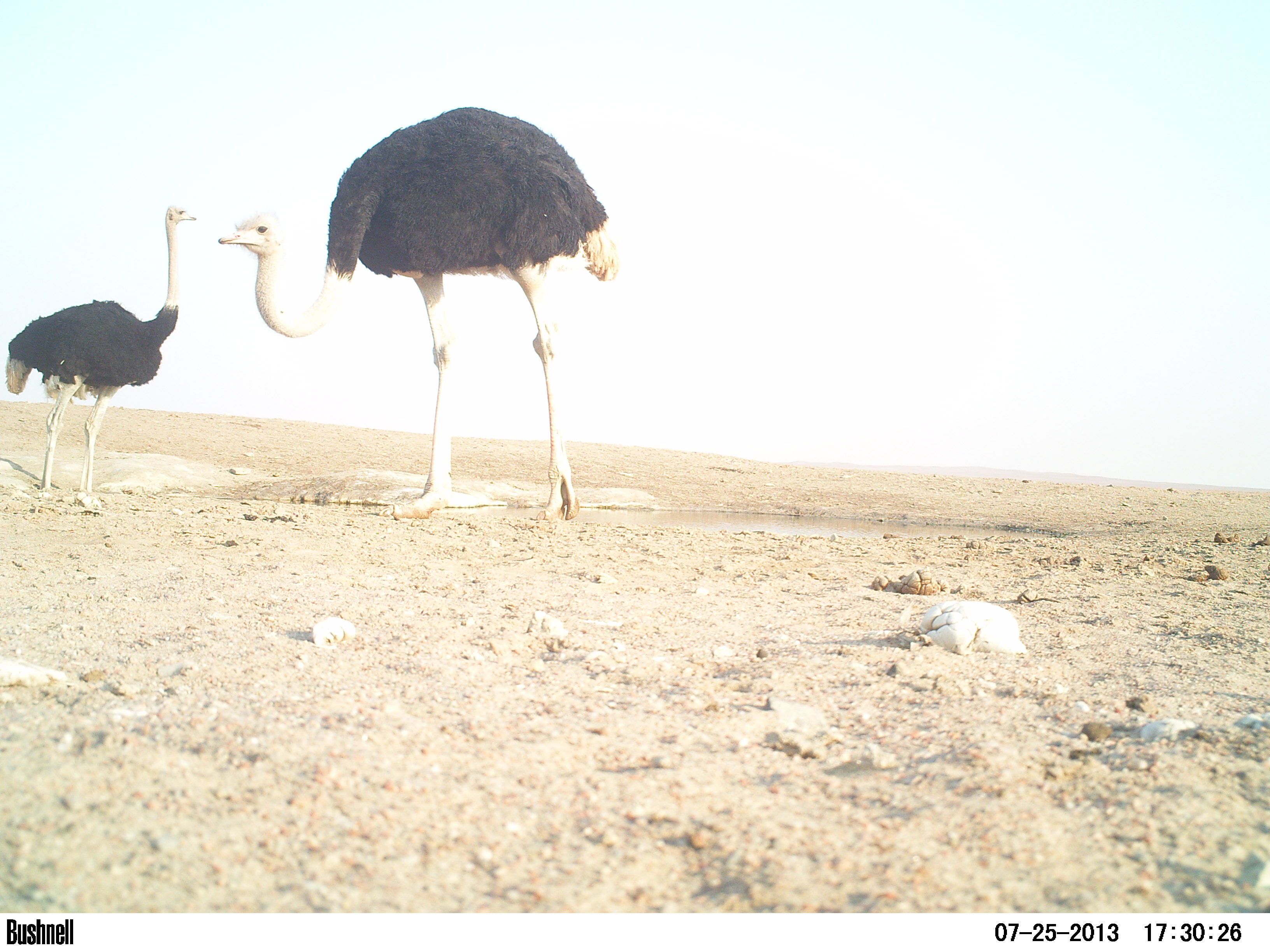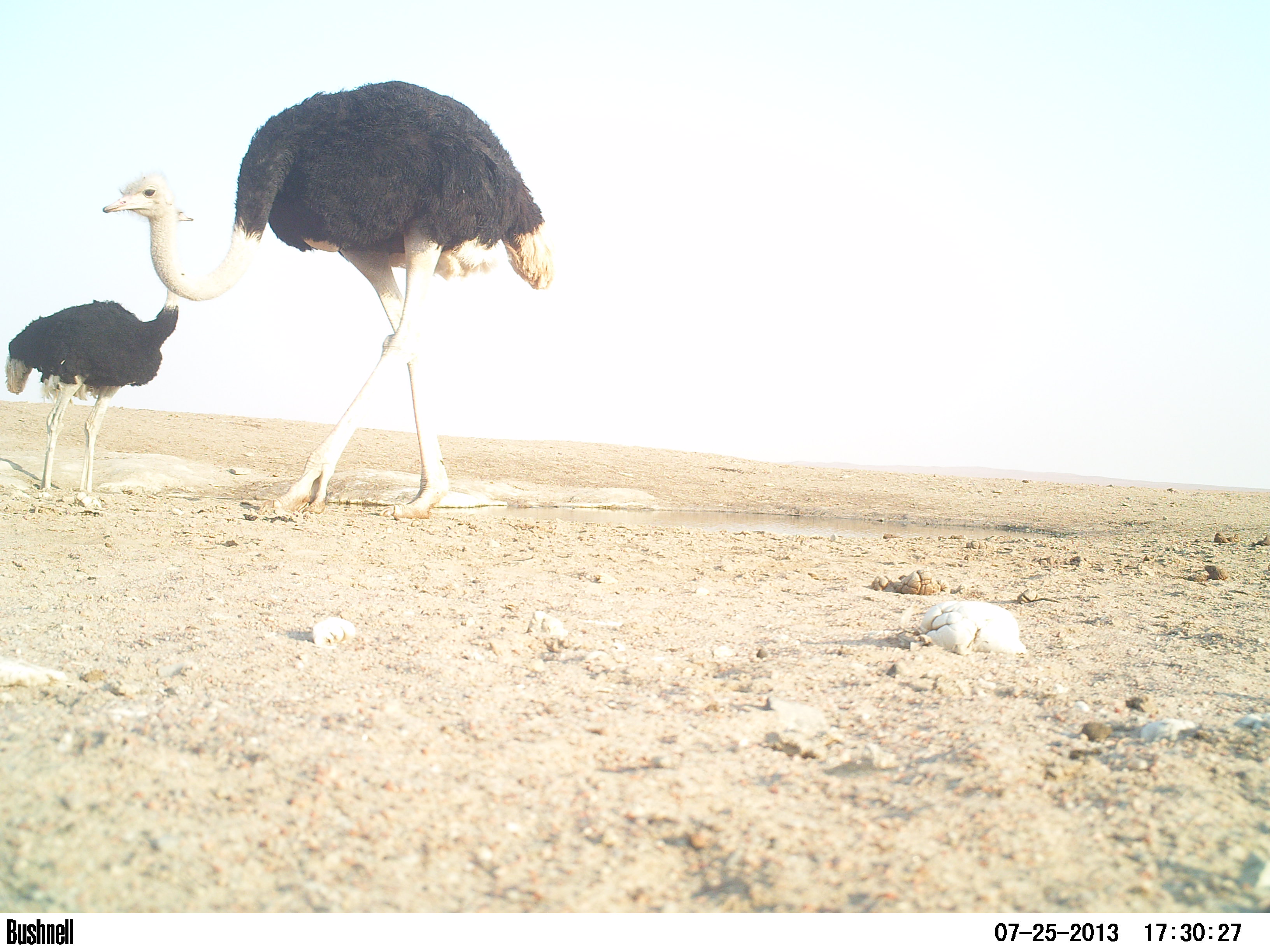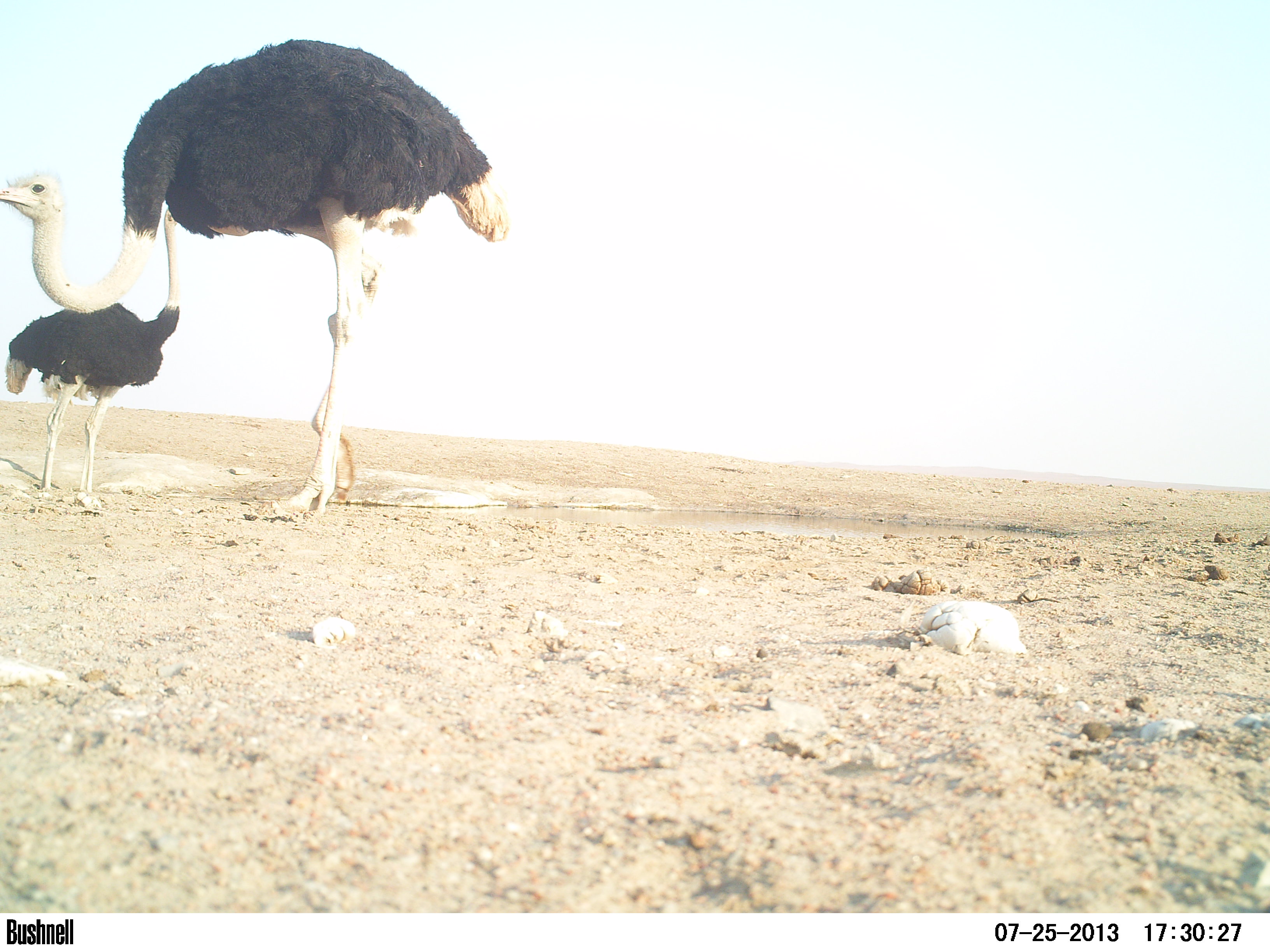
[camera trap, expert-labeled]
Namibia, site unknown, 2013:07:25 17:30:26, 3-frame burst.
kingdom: Animalia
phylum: Chordata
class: Aves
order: Struthioniformes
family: Struthionidae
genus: Struthio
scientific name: Struthio camelus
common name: common ostrich